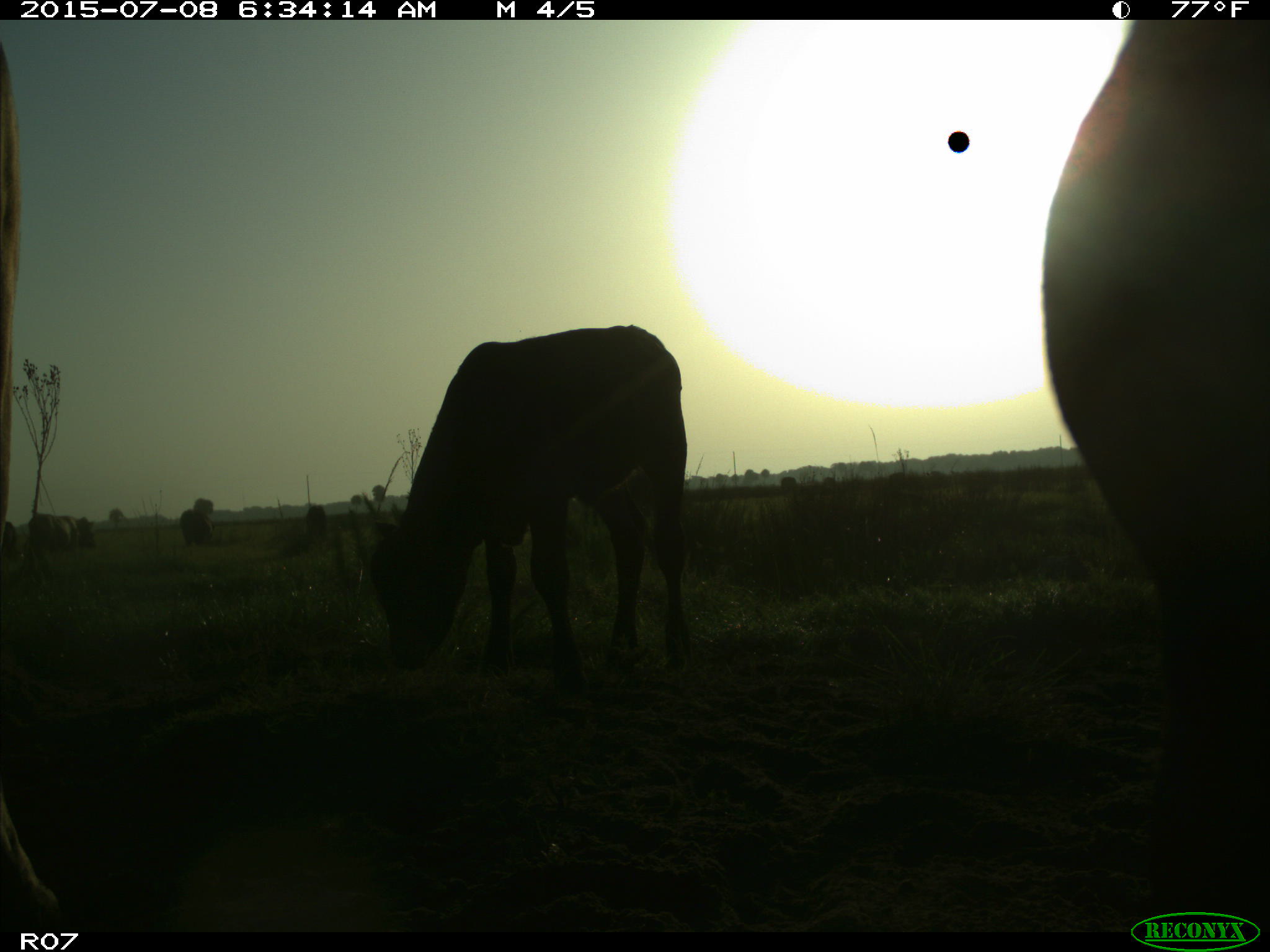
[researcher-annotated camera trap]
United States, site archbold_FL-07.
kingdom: Animalia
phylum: Chordata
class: Mammalia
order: Artiodactyla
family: Bovidae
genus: Bos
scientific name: Bos taurus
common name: domestic cow